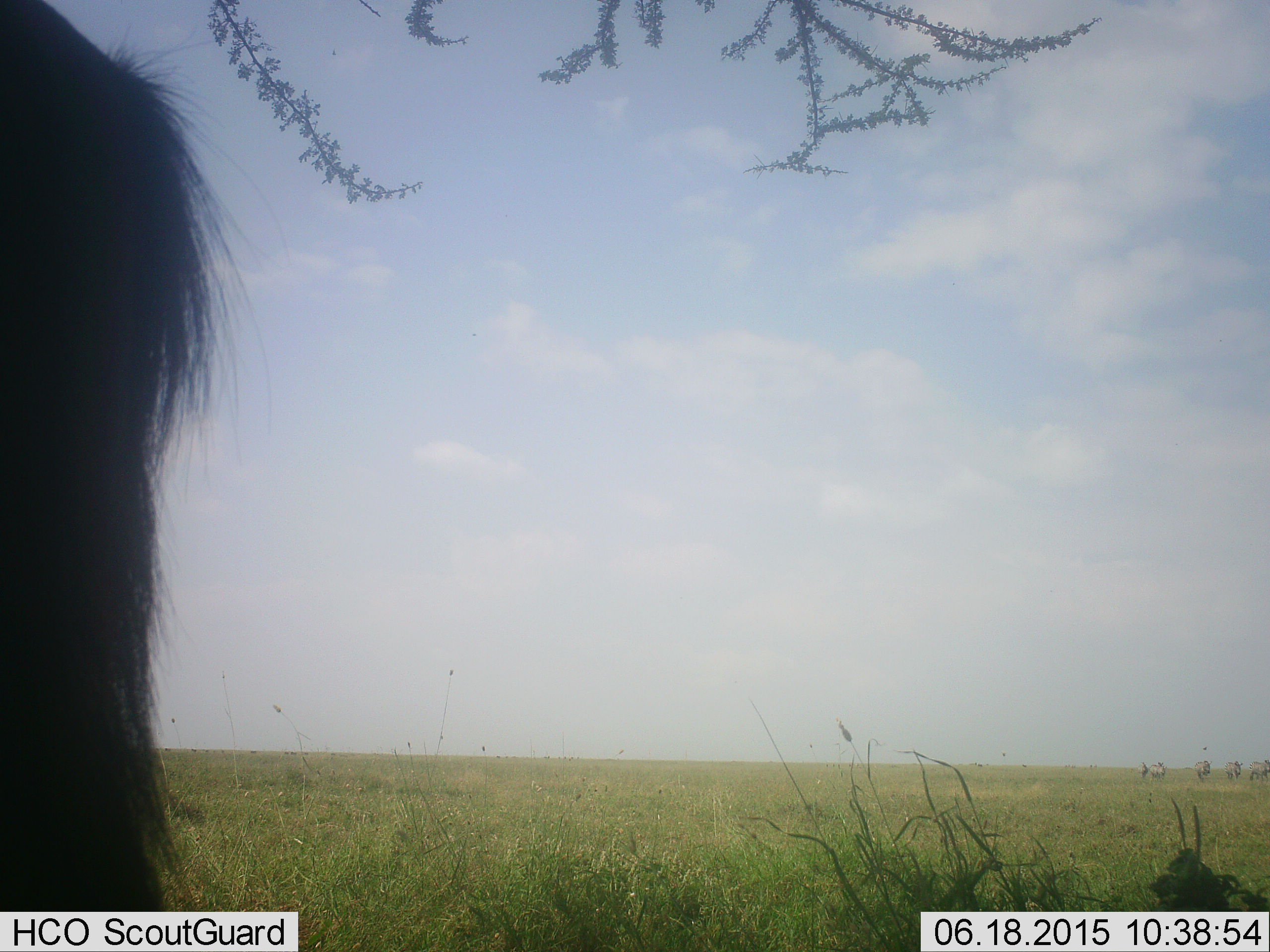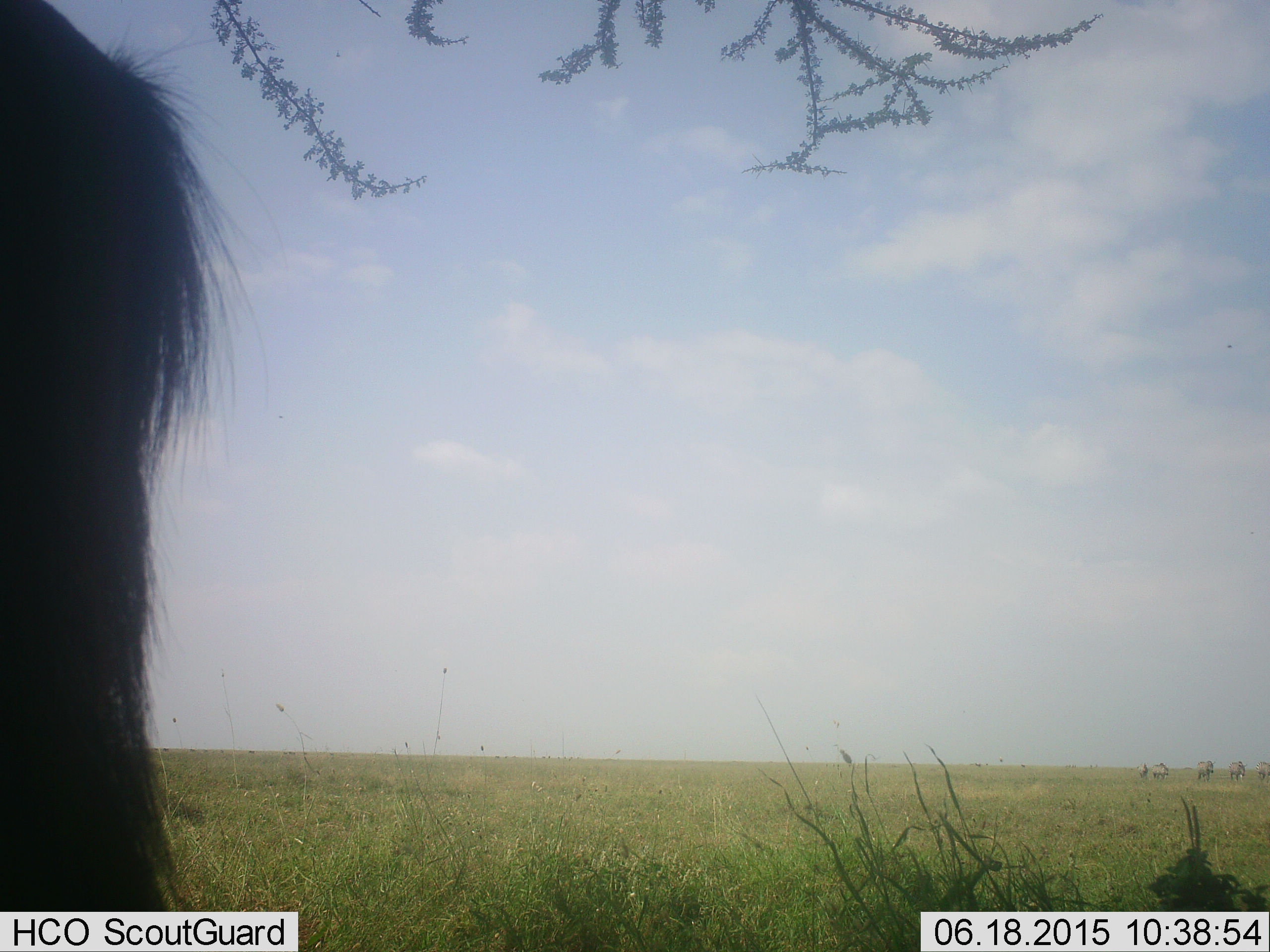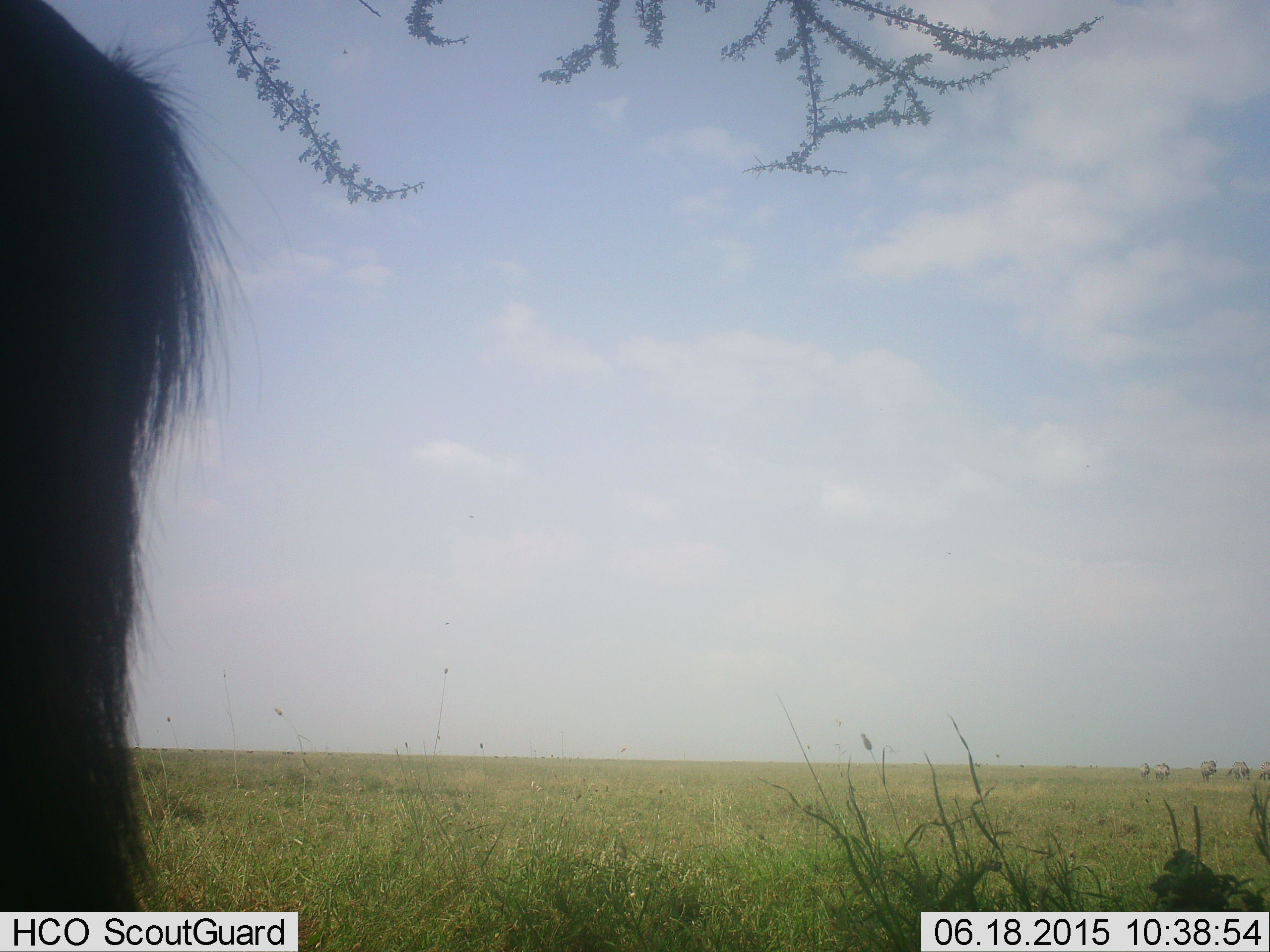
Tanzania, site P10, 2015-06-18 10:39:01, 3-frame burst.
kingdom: Animalia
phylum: Chordata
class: Mammalia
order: Artiodactyla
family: Bovidae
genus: Connochaetes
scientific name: Connochaetes taurinus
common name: blue wildebeest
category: wildebeest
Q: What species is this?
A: Wildebeest (blue wildebeest) (Connochaetes taurinus).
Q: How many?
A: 1.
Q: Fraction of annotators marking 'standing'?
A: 100%.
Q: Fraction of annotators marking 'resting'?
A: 8%.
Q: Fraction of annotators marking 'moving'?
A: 0%.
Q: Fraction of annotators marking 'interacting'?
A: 0%.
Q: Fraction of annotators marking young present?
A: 0%.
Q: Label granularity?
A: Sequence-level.